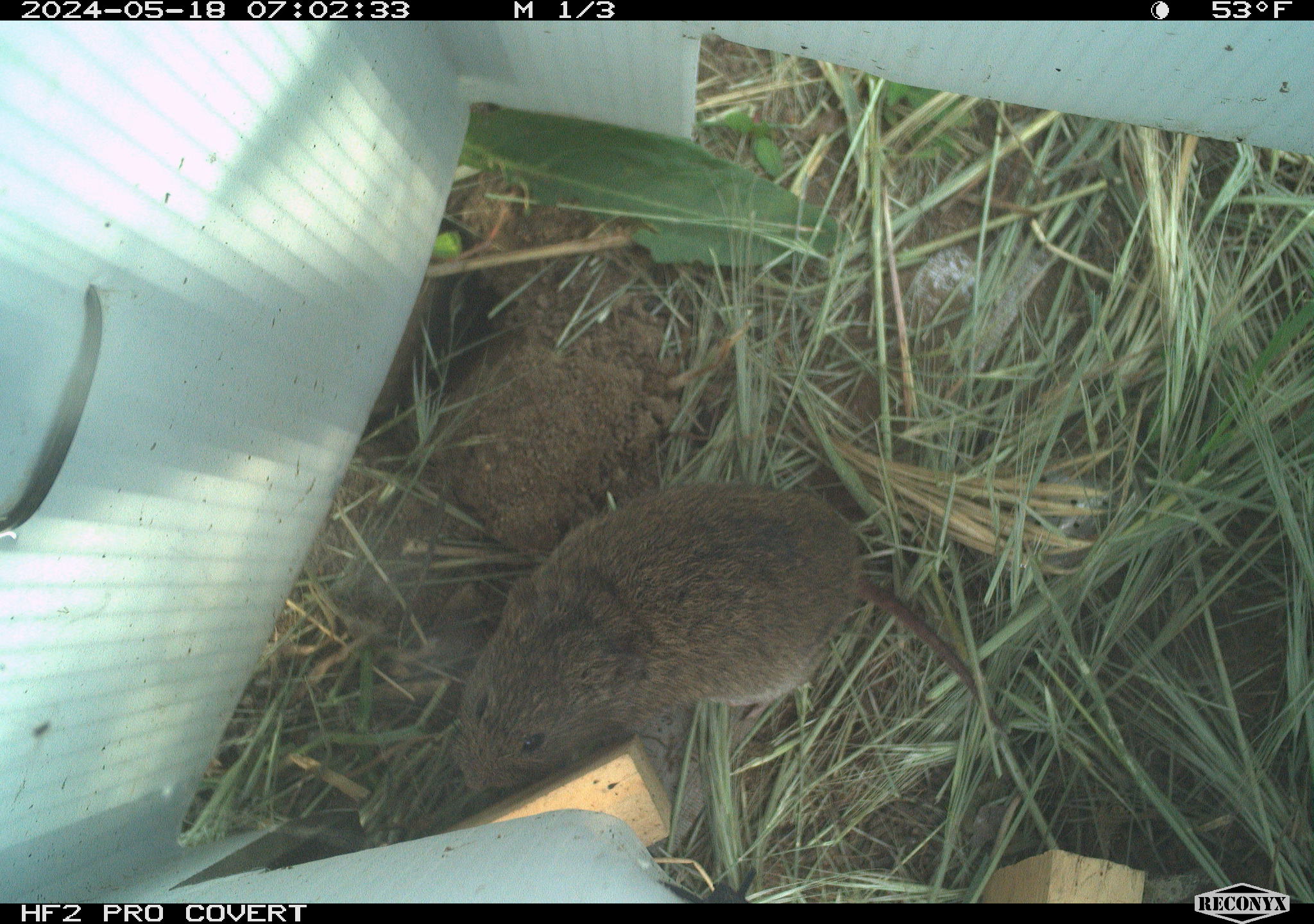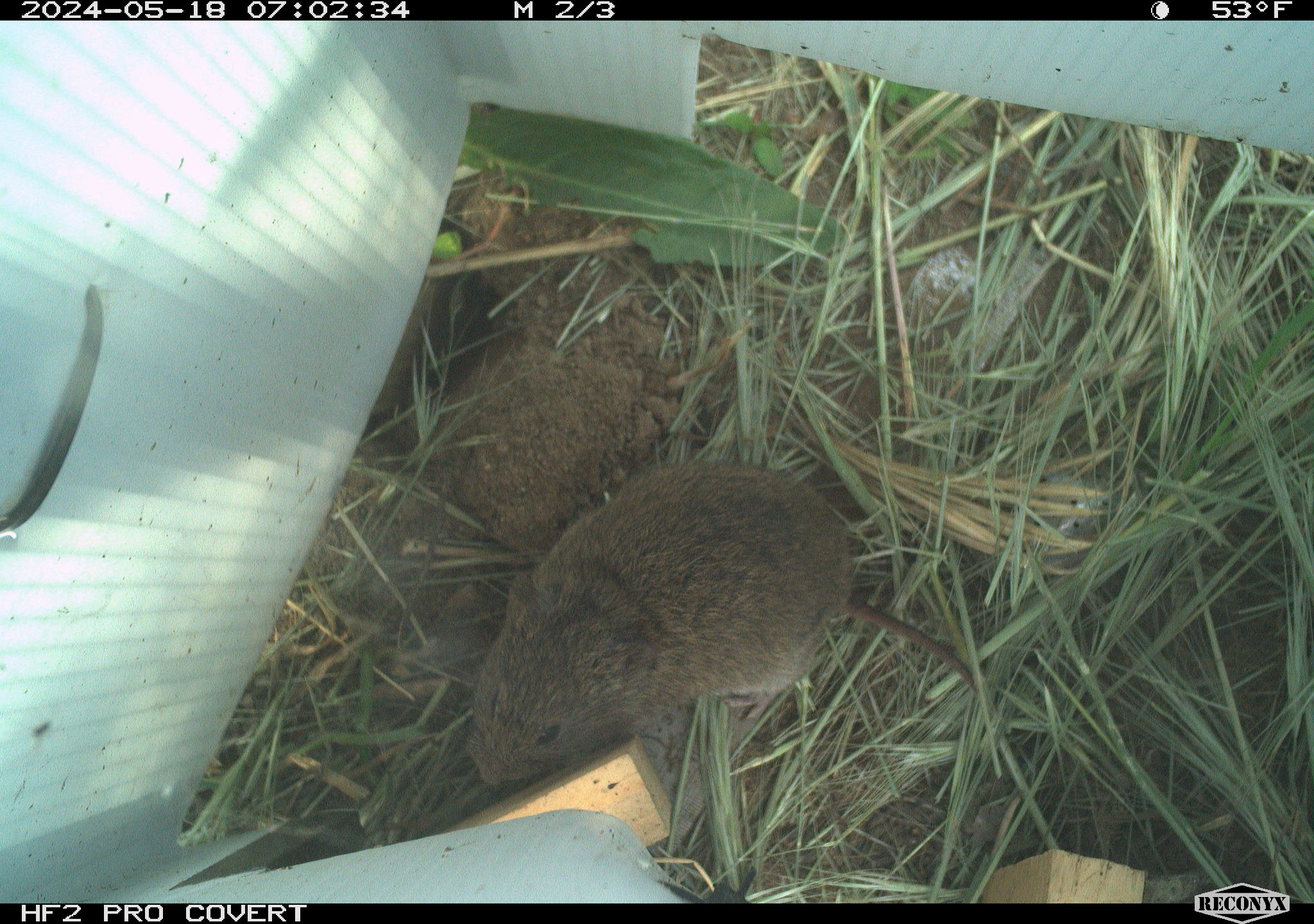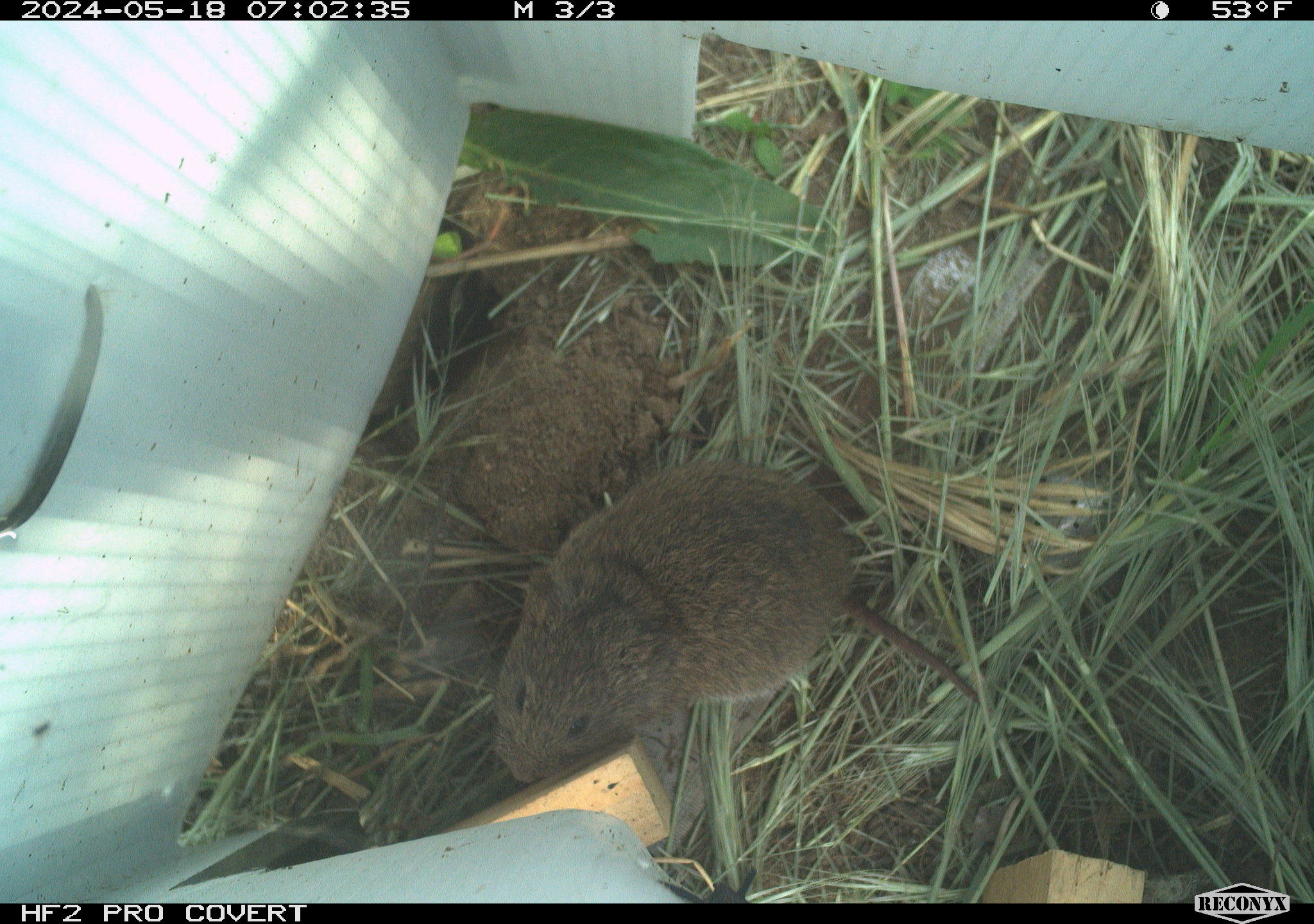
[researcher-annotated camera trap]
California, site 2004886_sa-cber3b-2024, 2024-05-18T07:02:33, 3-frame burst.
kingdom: Animalia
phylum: Chordata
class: Mammalia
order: Rodentia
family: Cricetidae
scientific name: Arvicolinae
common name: voles, lemmings, and muskrats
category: arvicolinae subfamily